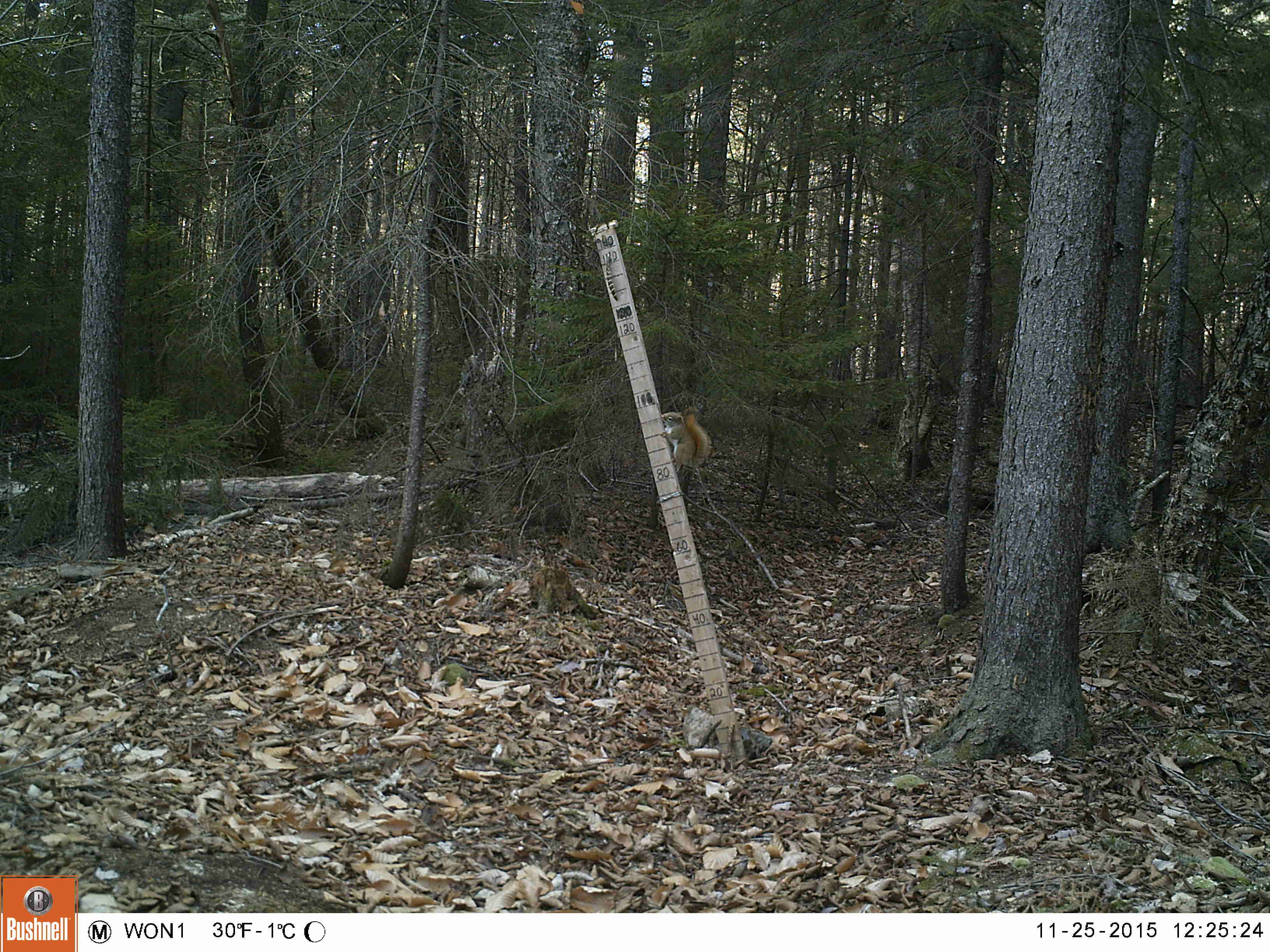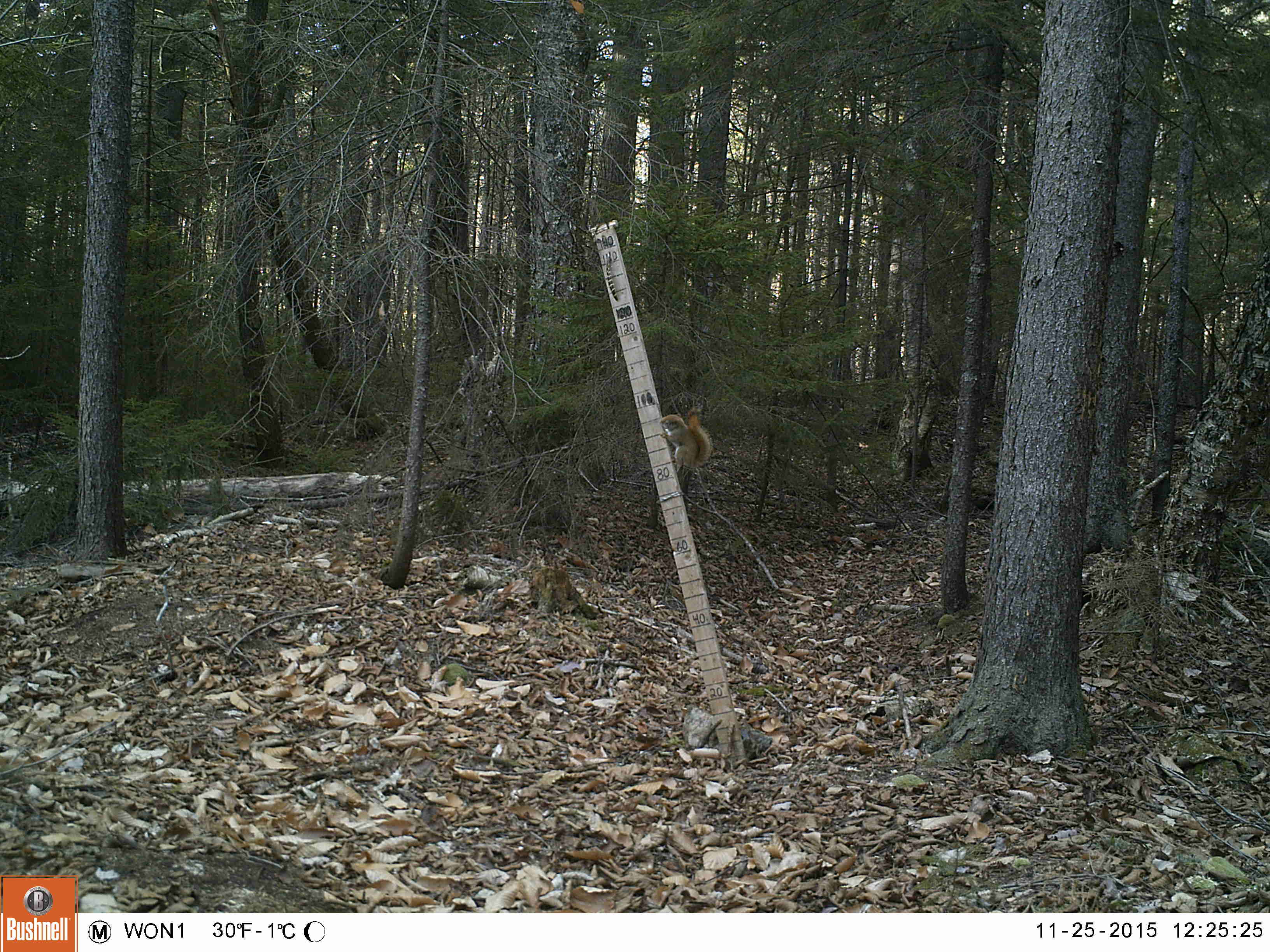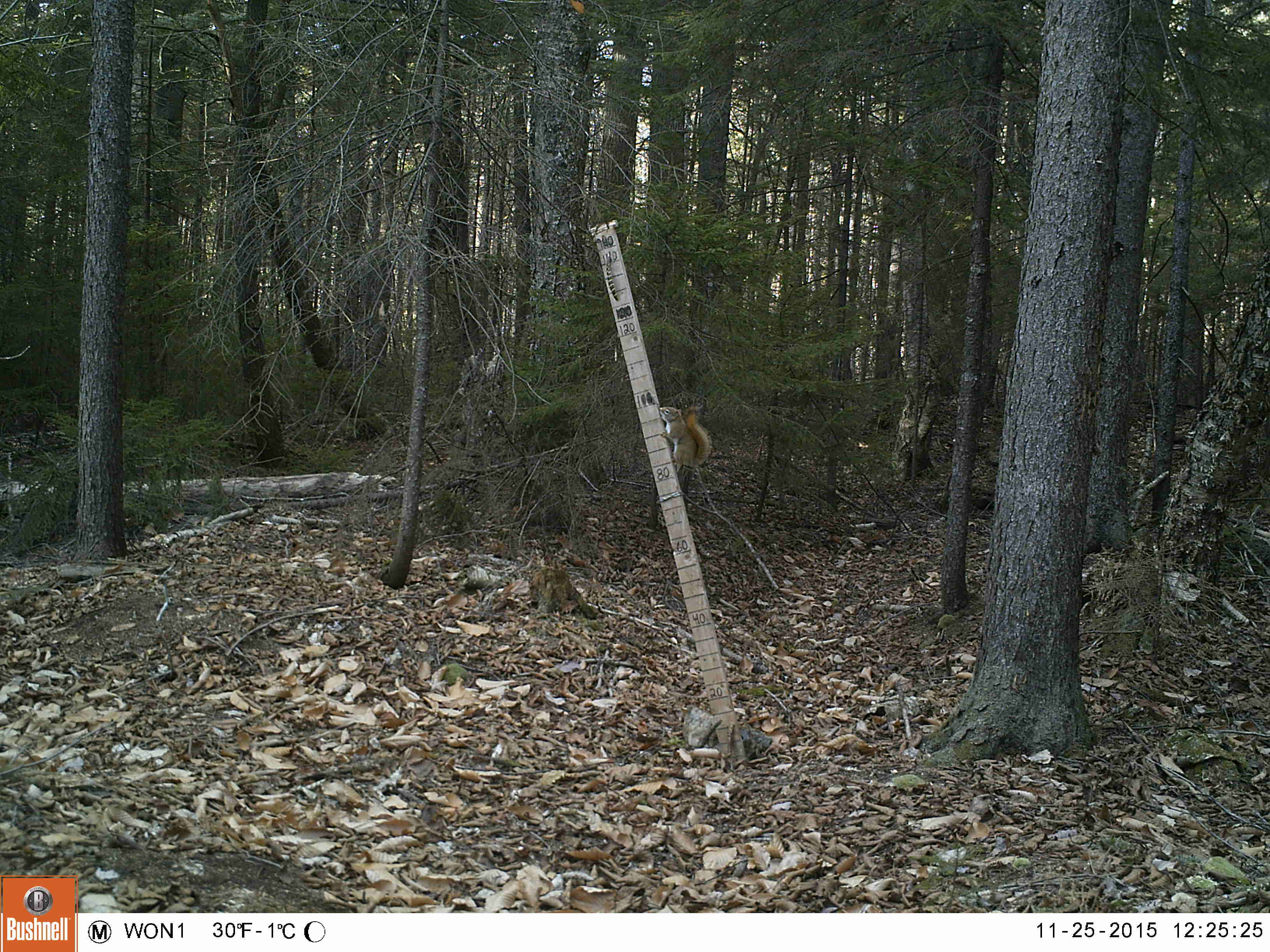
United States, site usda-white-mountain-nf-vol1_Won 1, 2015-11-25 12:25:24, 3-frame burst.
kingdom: Animalia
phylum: Chordata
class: Mammalia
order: Rodentia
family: Sciuridae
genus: Tamiasciurus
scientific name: Tamiasciurus hudsonicus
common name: red squirrel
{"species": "red squirrel (Tamiasciurus hudsonicus)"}